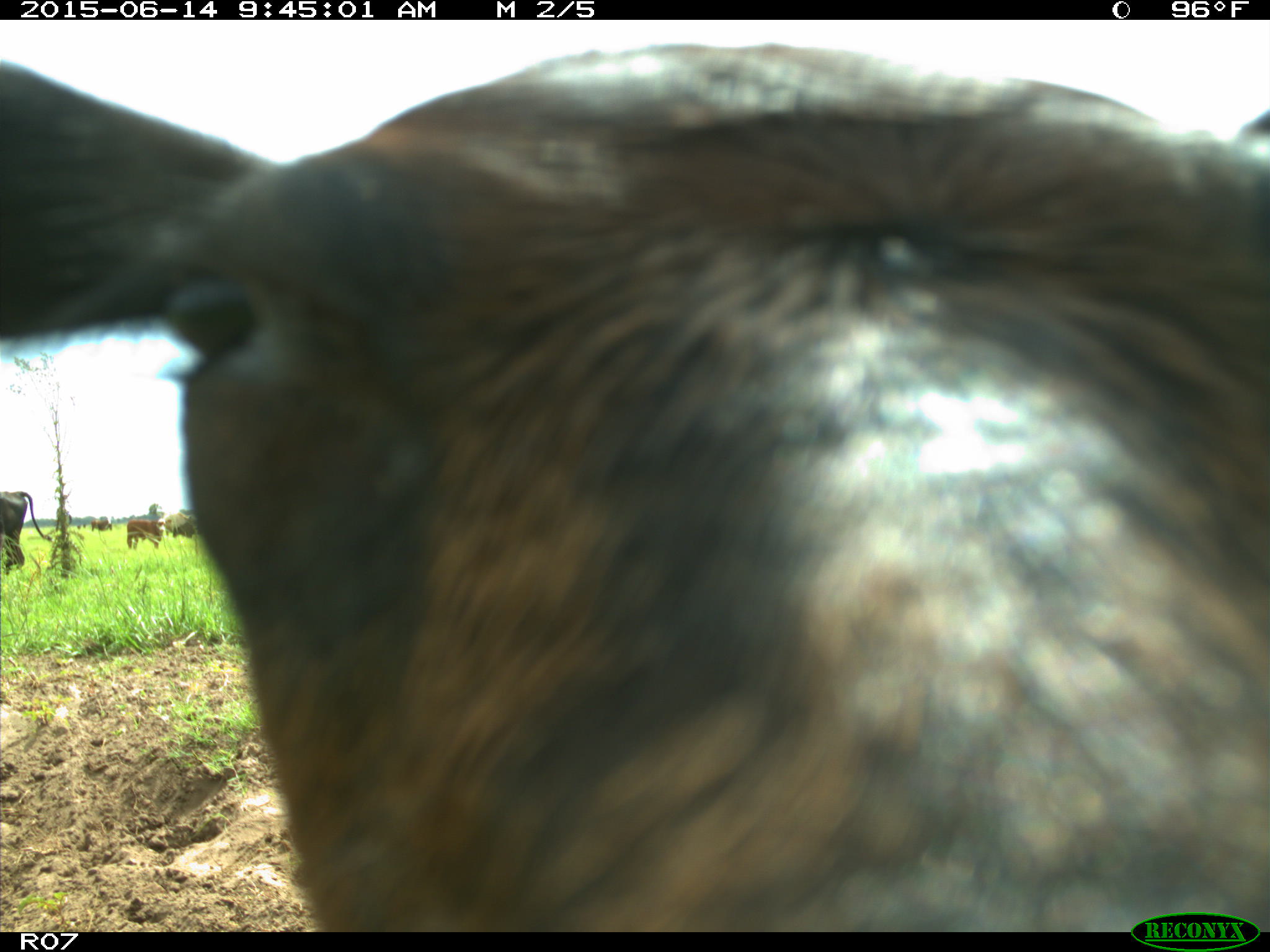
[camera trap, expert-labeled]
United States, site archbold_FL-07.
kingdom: Animalia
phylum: Chordata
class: Mammalia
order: Artiodactyla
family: Bovidae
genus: Bos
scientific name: Bos taurus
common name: domestic cow